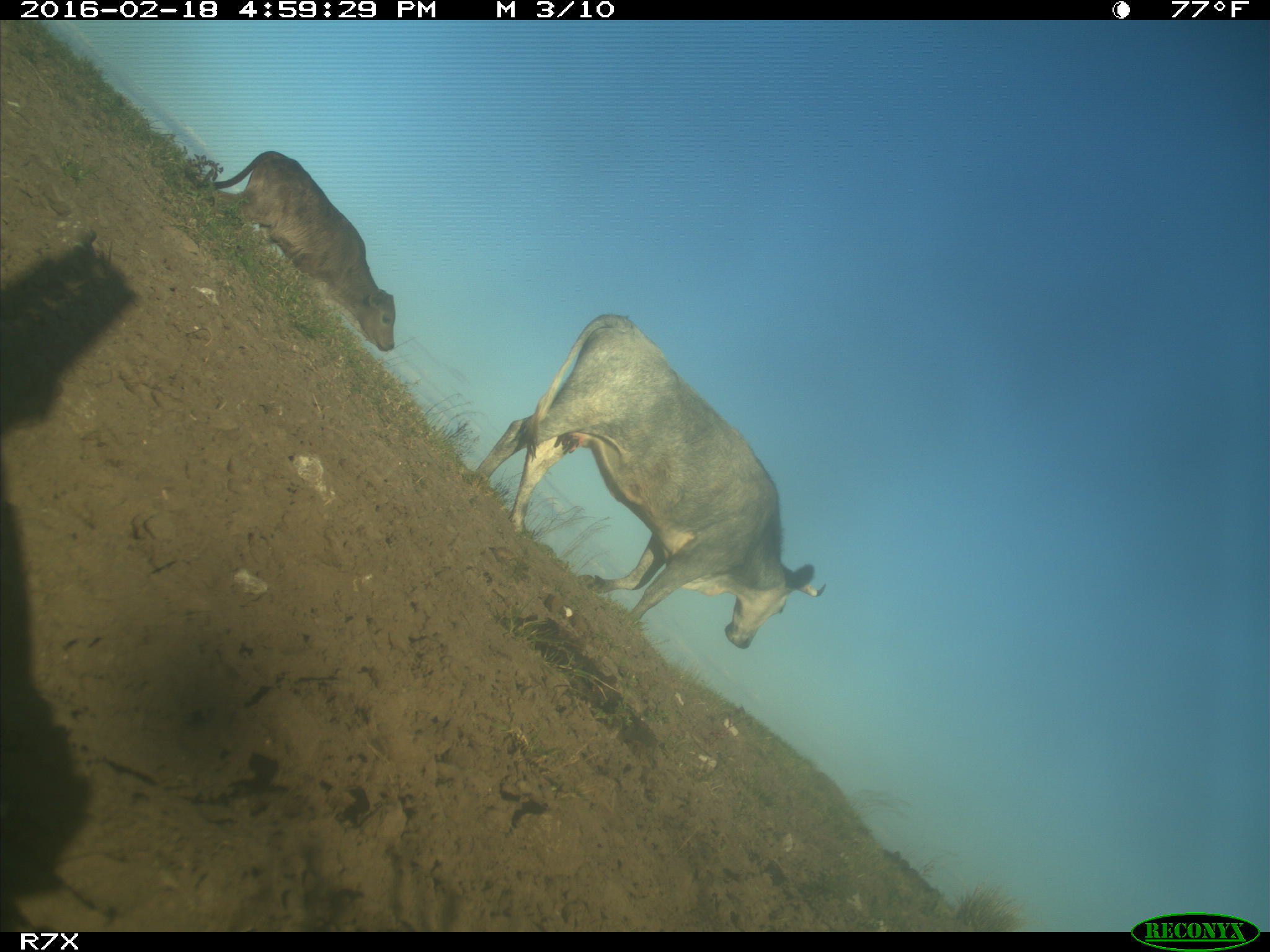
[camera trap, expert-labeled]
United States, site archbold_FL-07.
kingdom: Animalia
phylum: Chordata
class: Mammalia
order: Artiodactyla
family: Bovidae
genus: Bos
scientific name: Bos taurus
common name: domestic cow